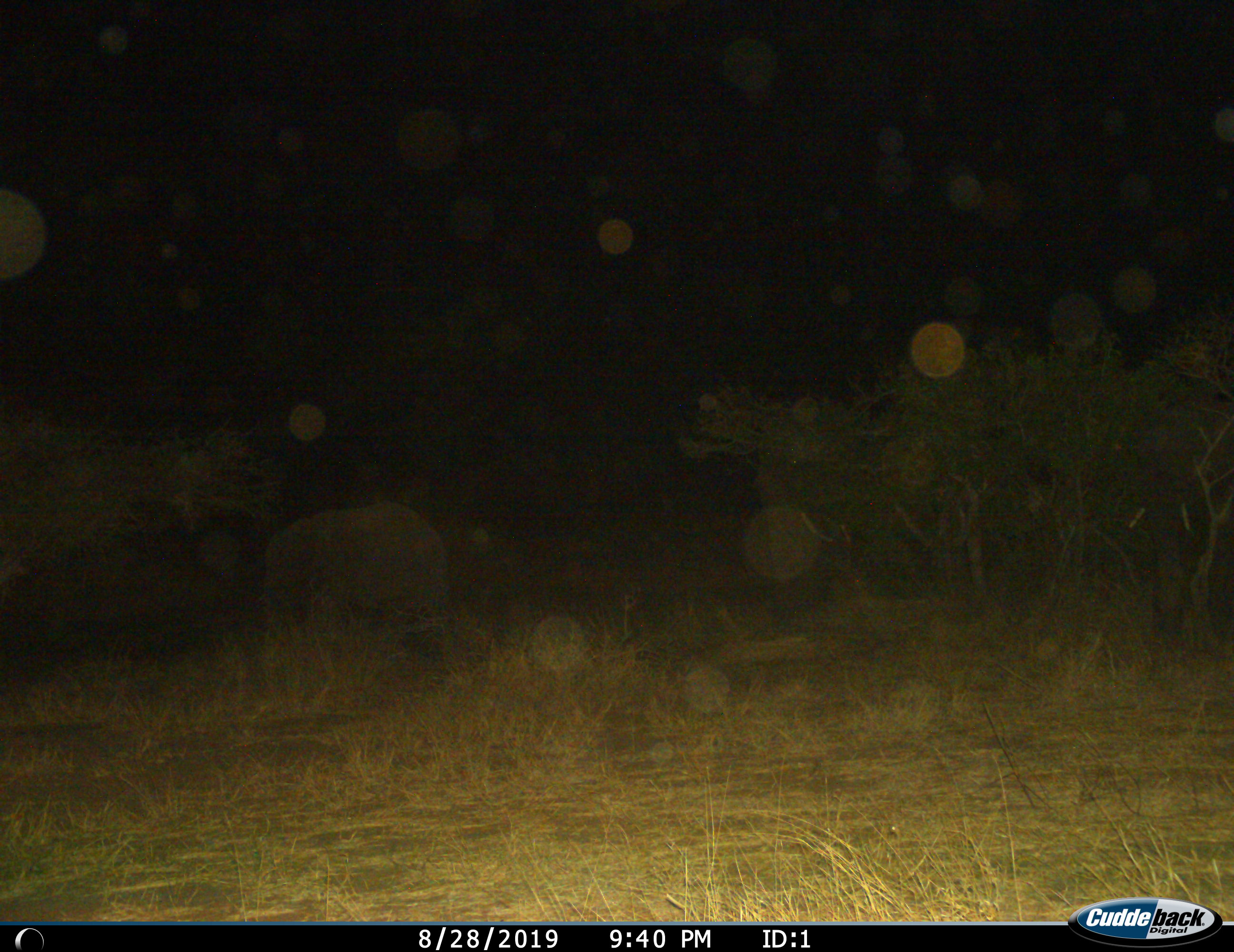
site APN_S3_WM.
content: unidentified animal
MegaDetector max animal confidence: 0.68